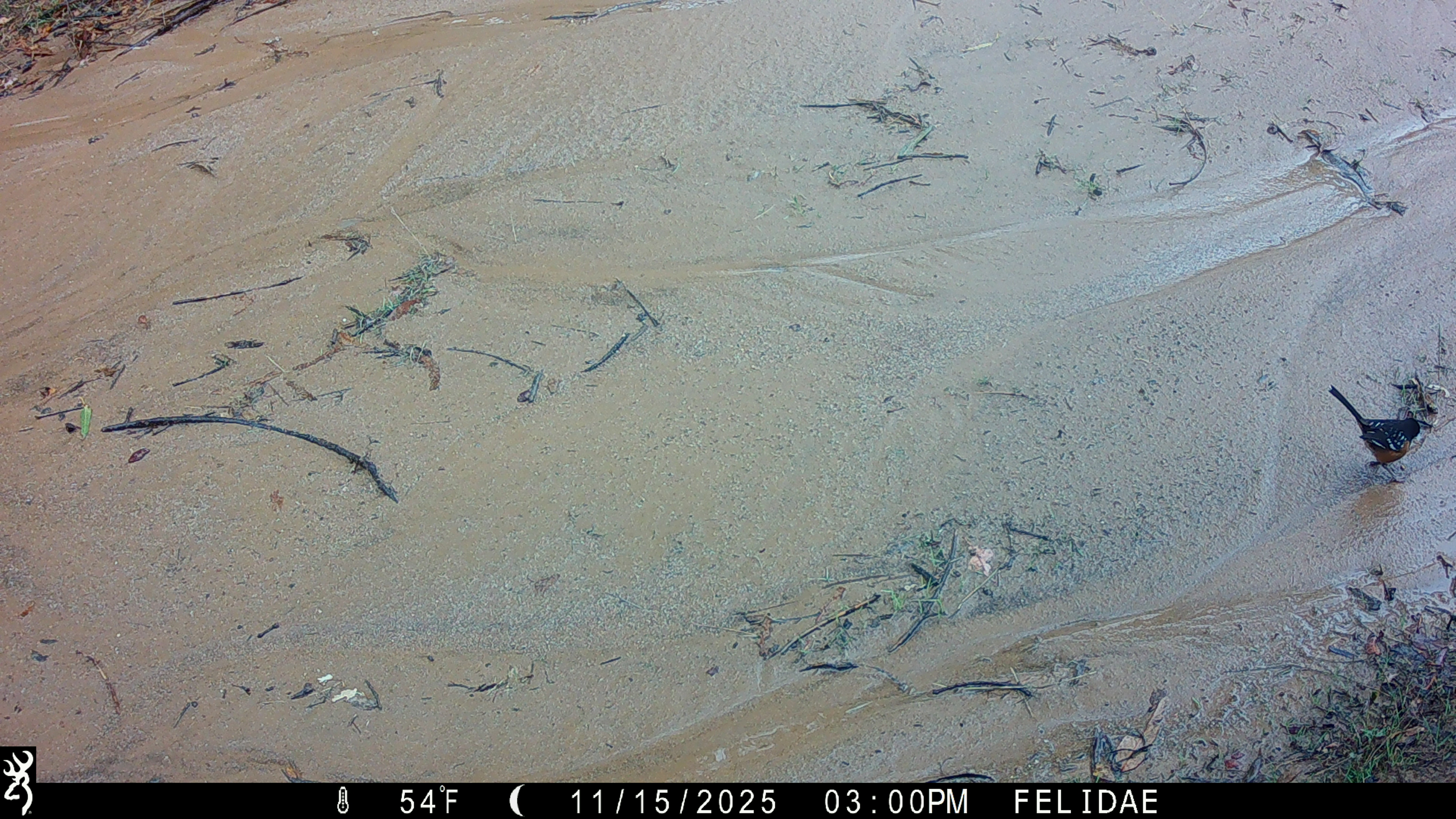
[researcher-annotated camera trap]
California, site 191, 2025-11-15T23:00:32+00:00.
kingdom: Animalia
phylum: Chordata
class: Aves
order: Passeriformes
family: Passerellidae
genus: Melozone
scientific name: Melozone crissalis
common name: california towhee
California towhee (Melozone crissalis).